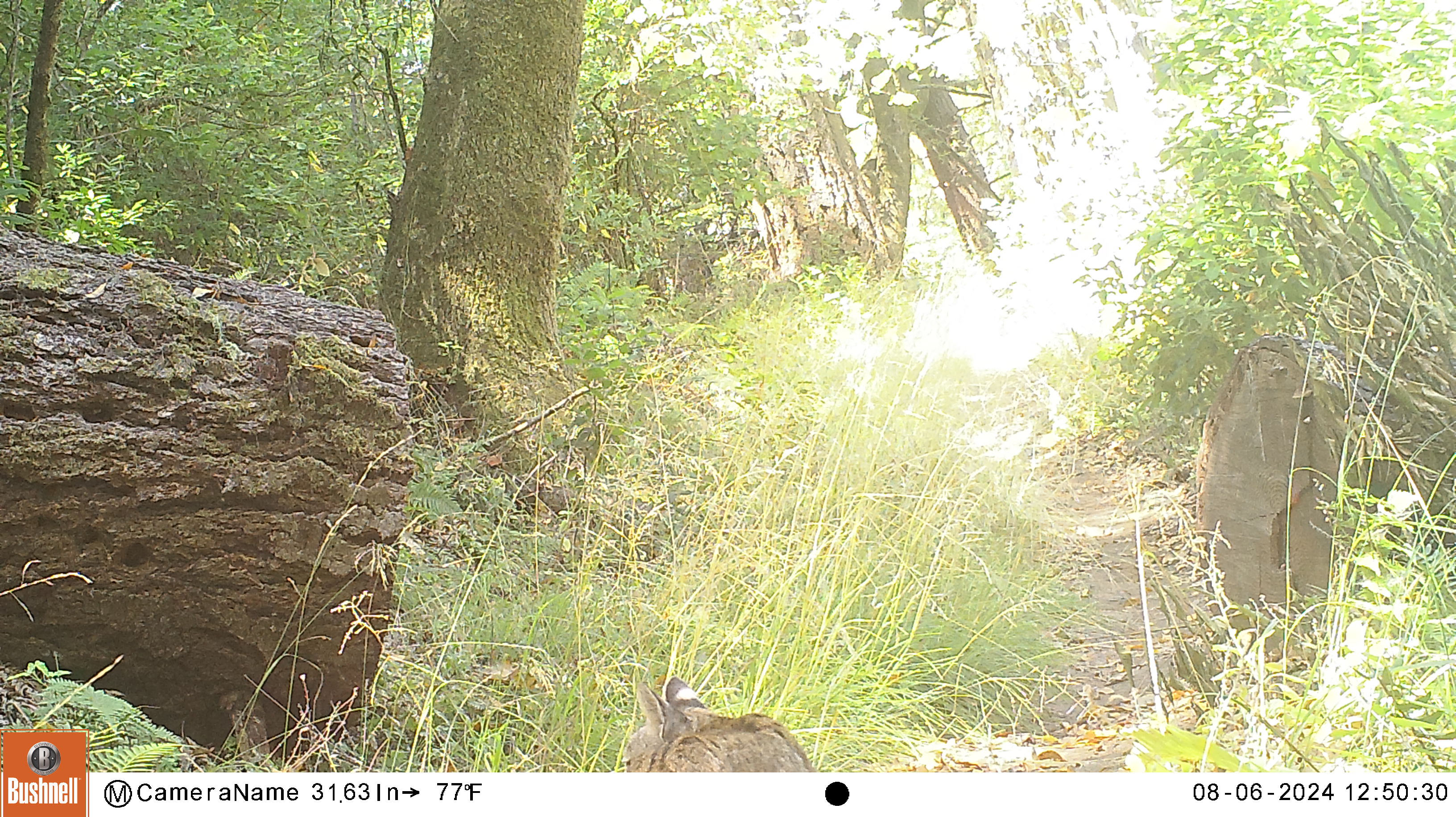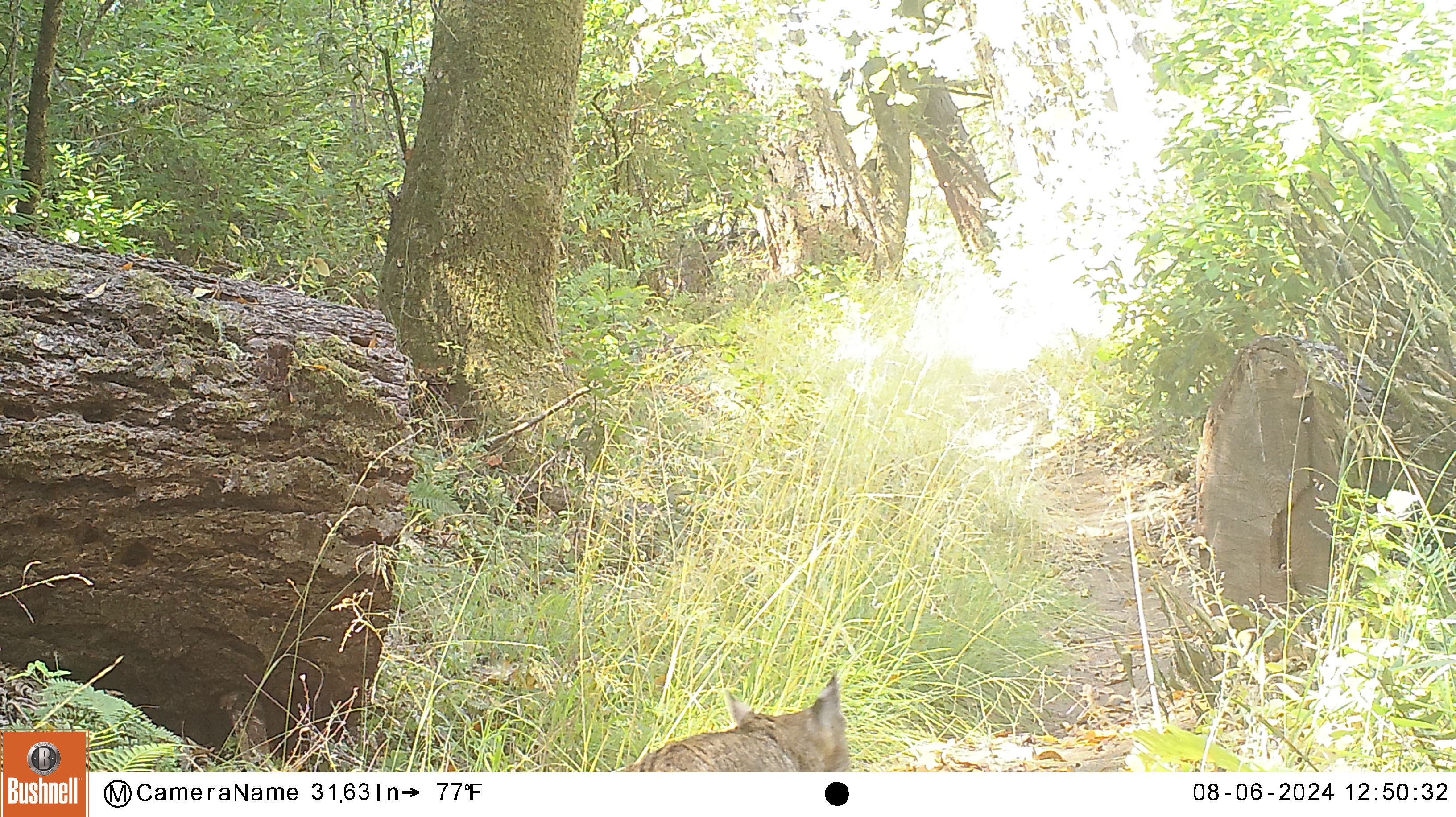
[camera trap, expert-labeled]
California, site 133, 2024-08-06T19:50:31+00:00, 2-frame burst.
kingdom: Animalia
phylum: Chordata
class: Mammalia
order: Carnivora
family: Felidae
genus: Lynx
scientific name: Lynx rufus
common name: bobcat